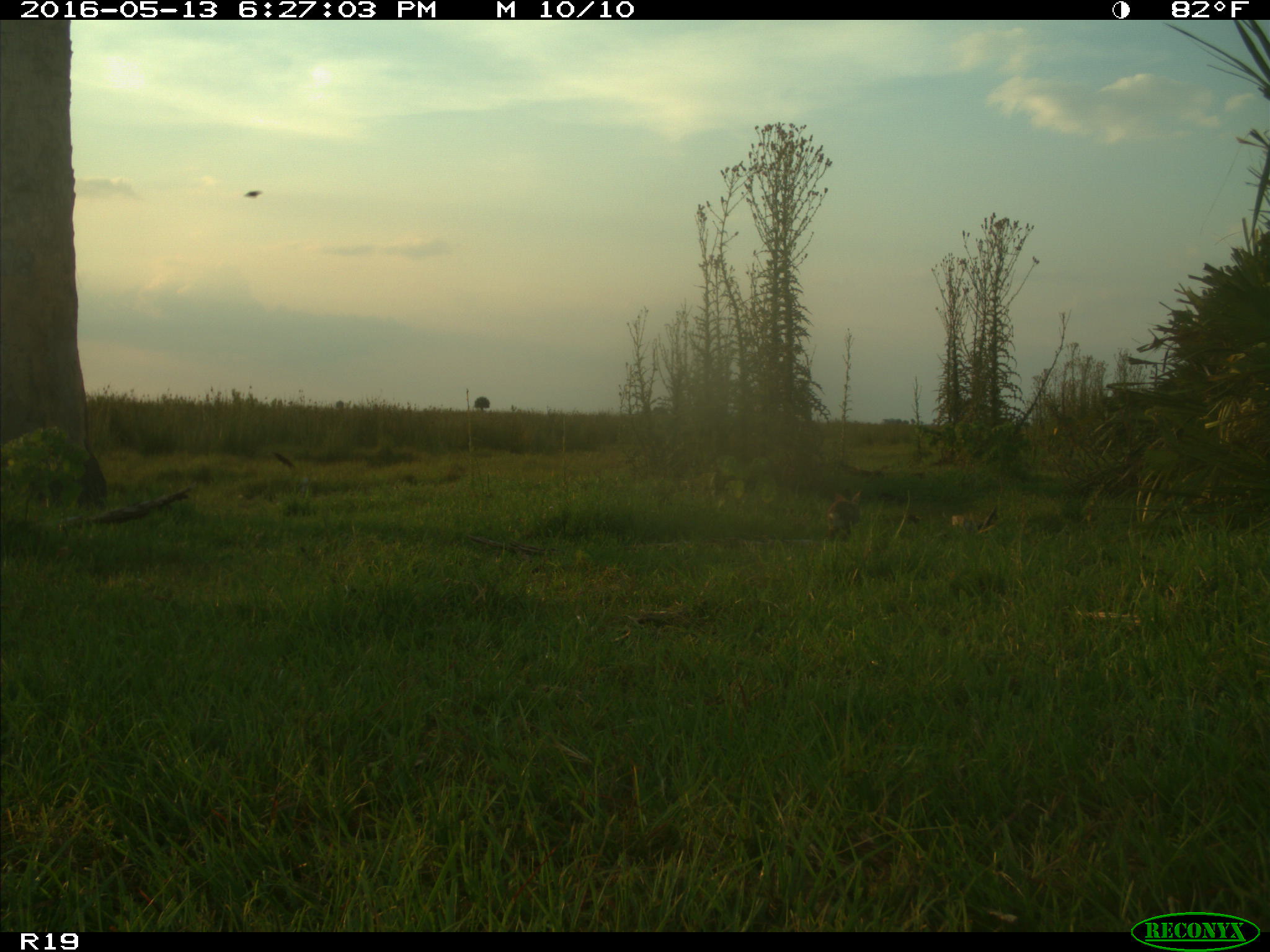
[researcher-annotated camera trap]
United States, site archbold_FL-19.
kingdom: Animalia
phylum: Chordata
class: Mammalia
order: Lagomorpha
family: Leporidae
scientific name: Leporidae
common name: rabbits and hares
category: unidentified rabbit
Unidentified rabbit (rabbits and hares) (Leporidae).